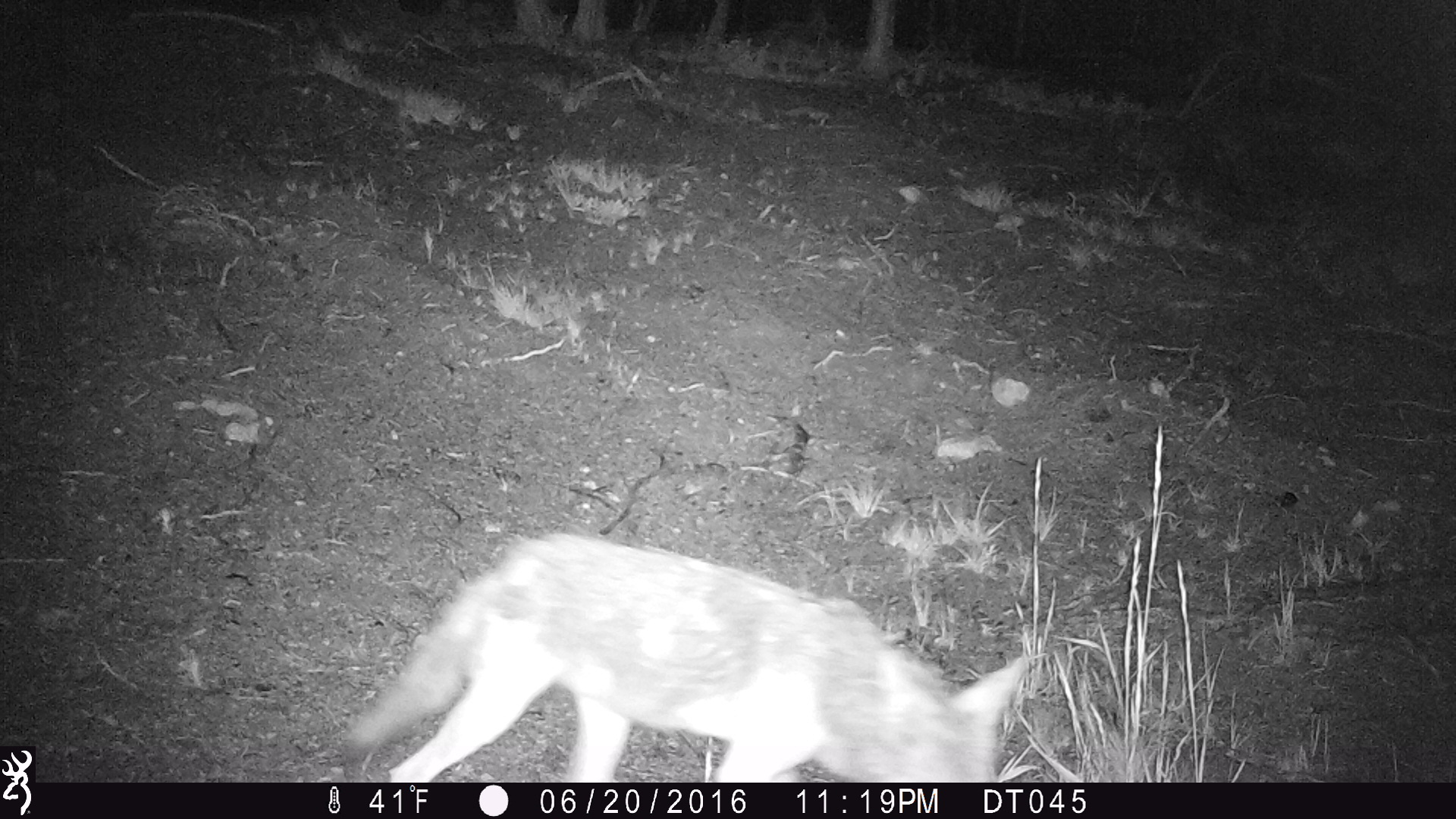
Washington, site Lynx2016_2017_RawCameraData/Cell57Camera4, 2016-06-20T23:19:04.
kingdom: Animalia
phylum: Chordata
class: Mammalia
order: Carnivora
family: Canidae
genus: Canis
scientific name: Canis latrans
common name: coyote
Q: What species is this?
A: Canis latrans (coyote).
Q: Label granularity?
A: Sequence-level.